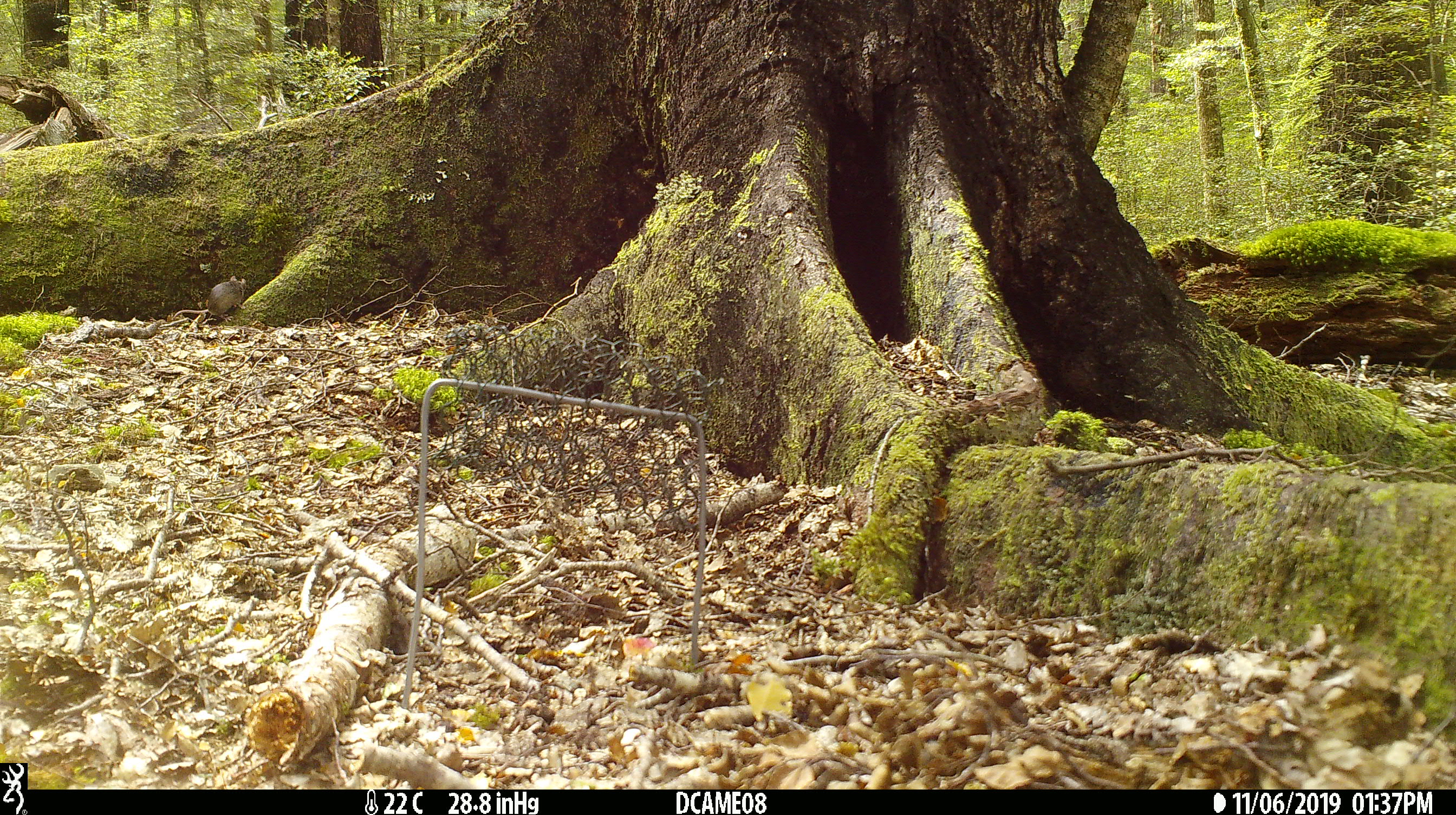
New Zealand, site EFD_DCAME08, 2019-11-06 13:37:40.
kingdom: Animalia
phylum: Chordata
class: Mammalia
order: Rodentia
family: Muridae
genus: Mus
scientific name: Mus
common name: mouse